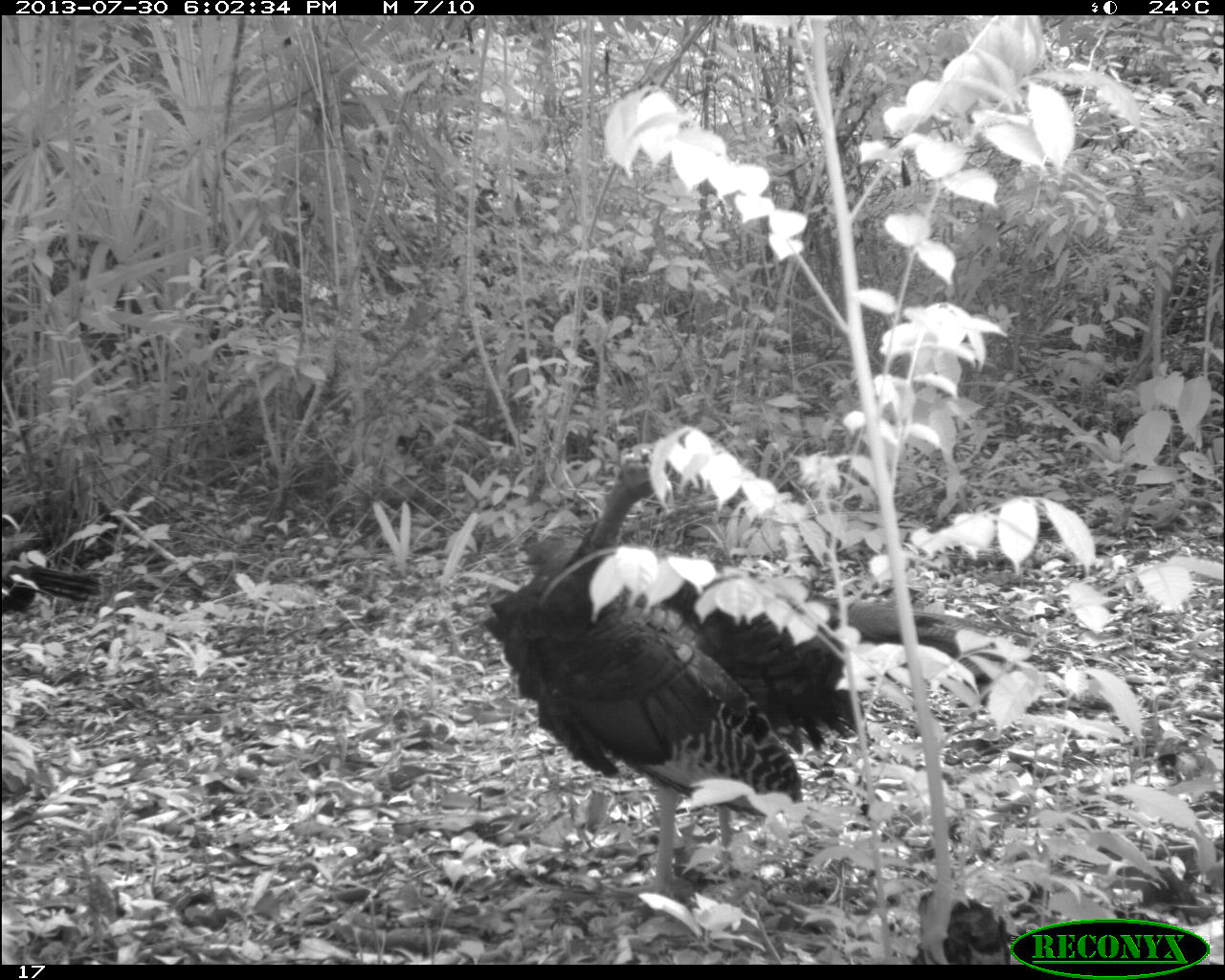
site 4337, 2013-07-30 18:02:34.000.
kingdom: Animalia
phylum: Chordata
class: Aves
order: Galliformes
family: Phasianidae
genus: Meleagris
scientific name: Meleagris ocellata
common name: ocellated turkey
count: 2